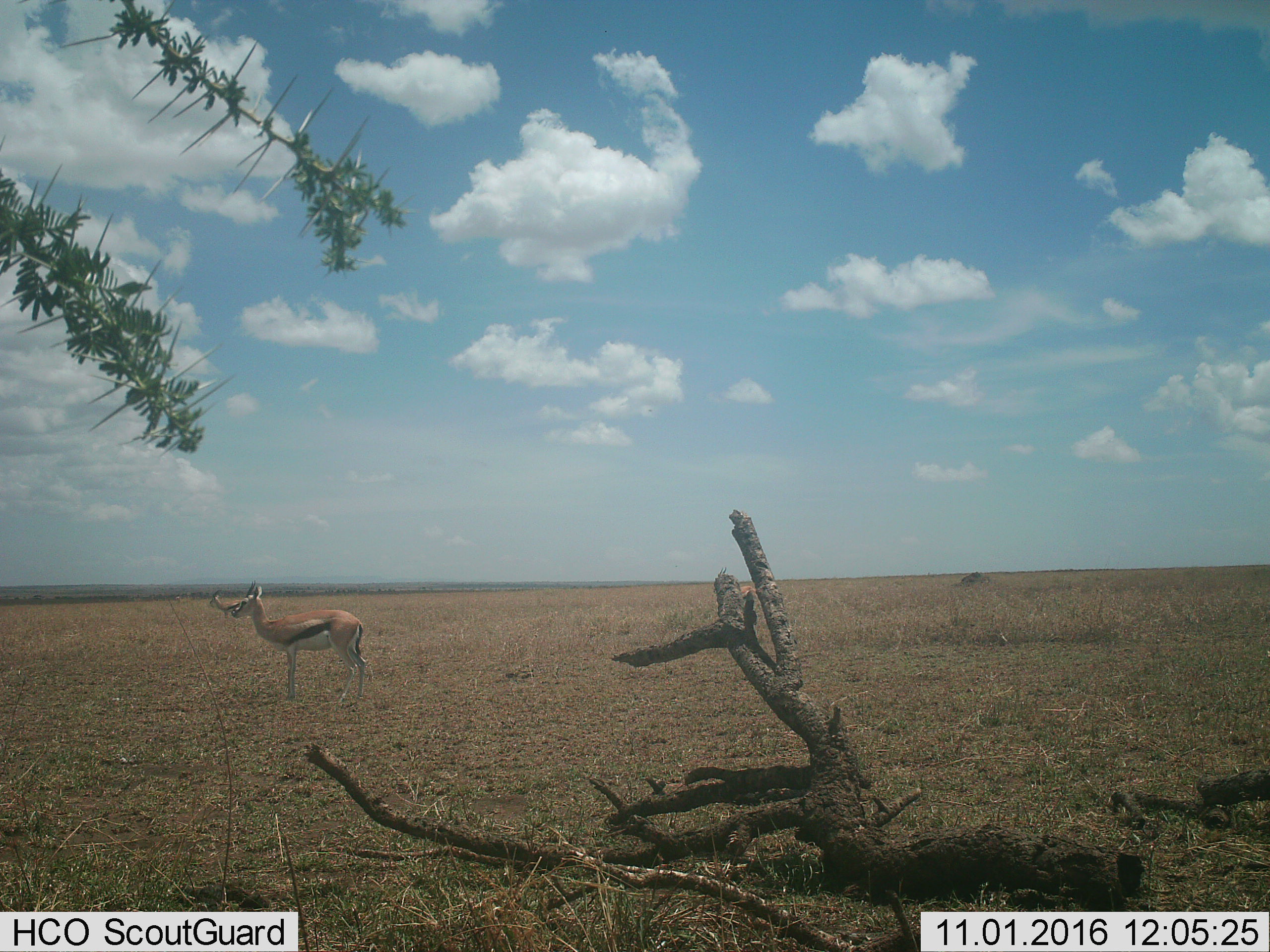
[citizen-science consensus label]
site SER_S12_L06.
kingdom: Animalia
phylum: Chordata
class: Mammalia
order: Artiodactyla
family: Bovidae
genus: Eudorcas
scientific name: Eudorcas thomsonii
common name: thomson's gazelle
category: gazellethomsons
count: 2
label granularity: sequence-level